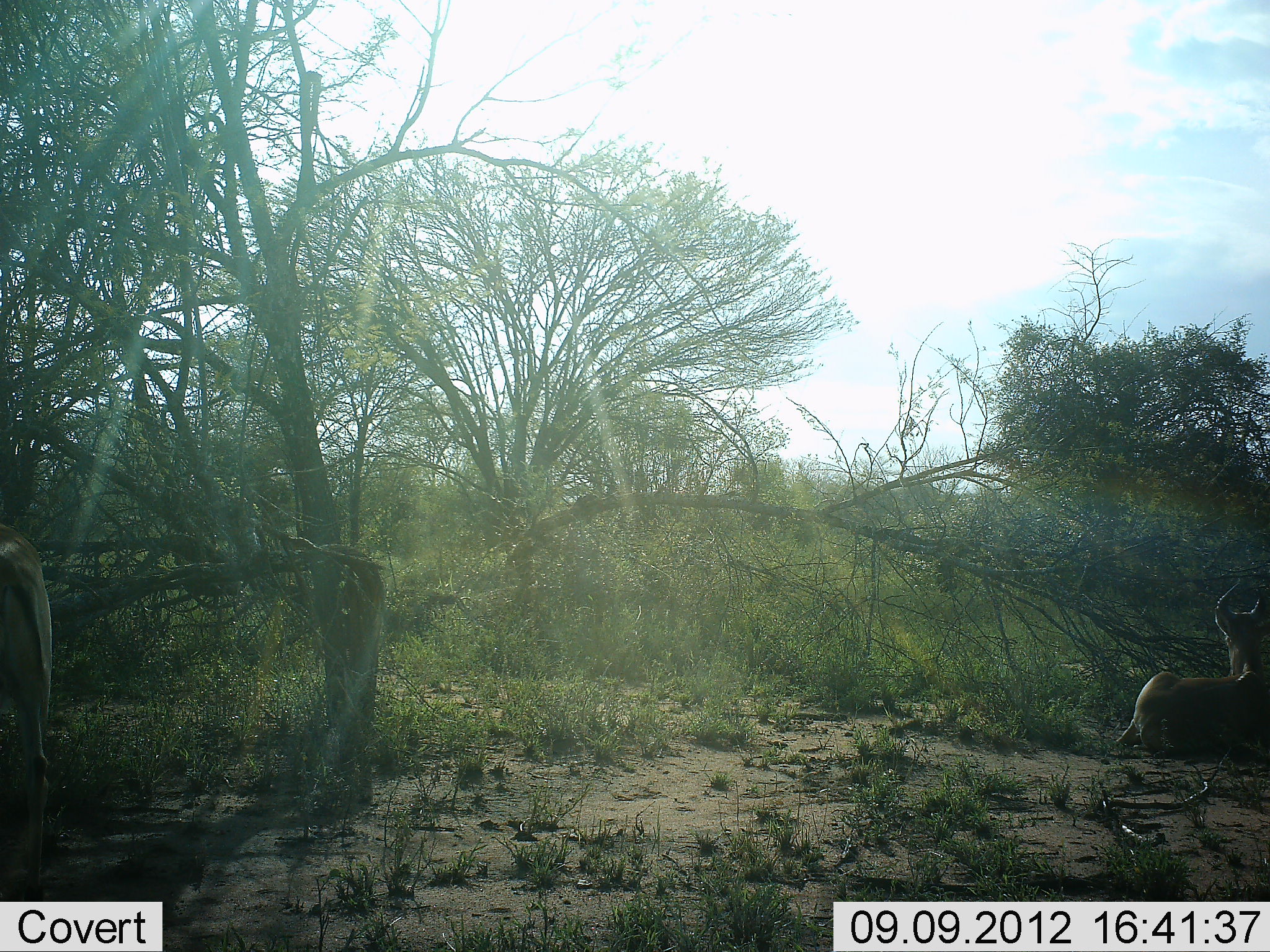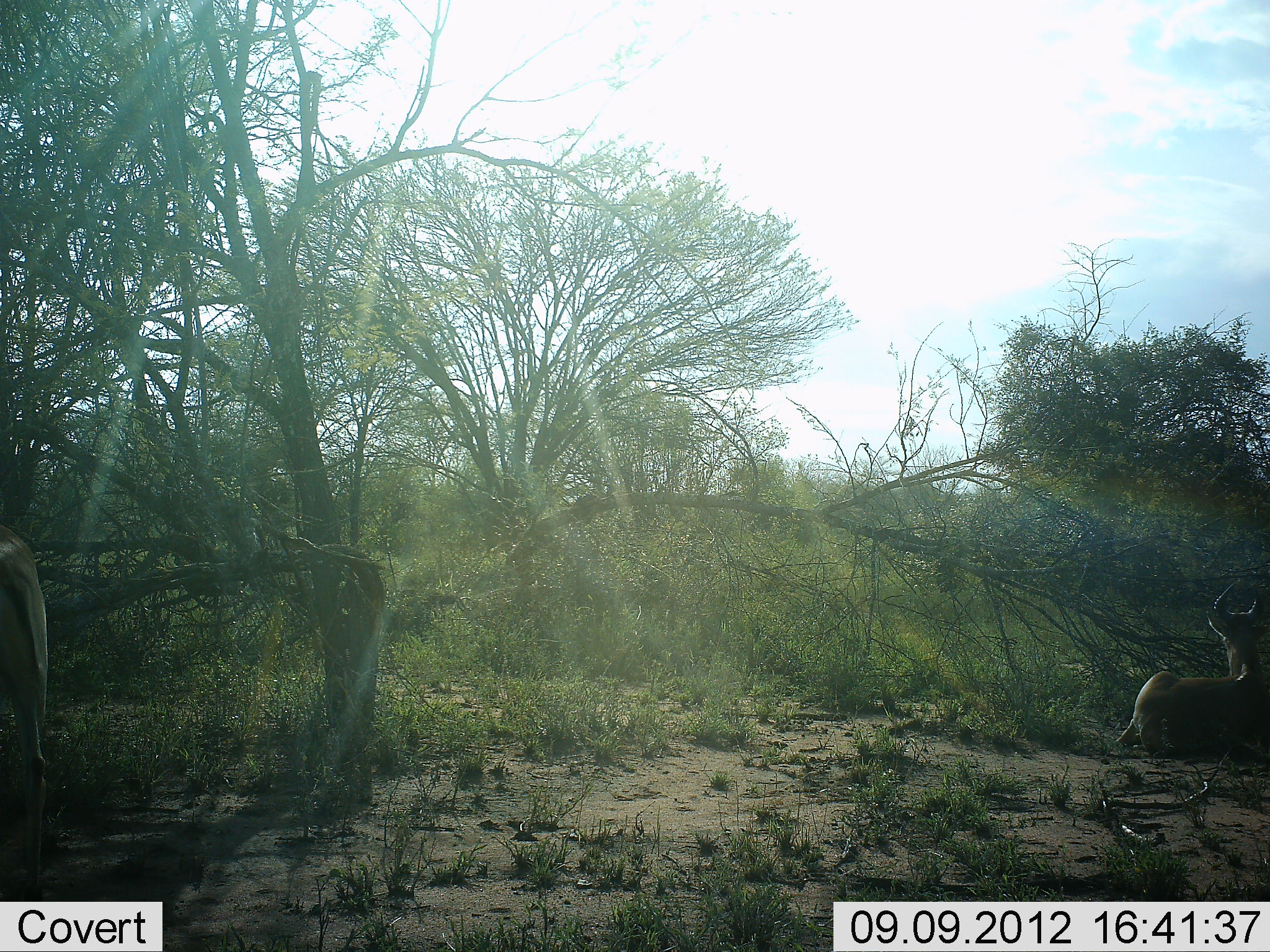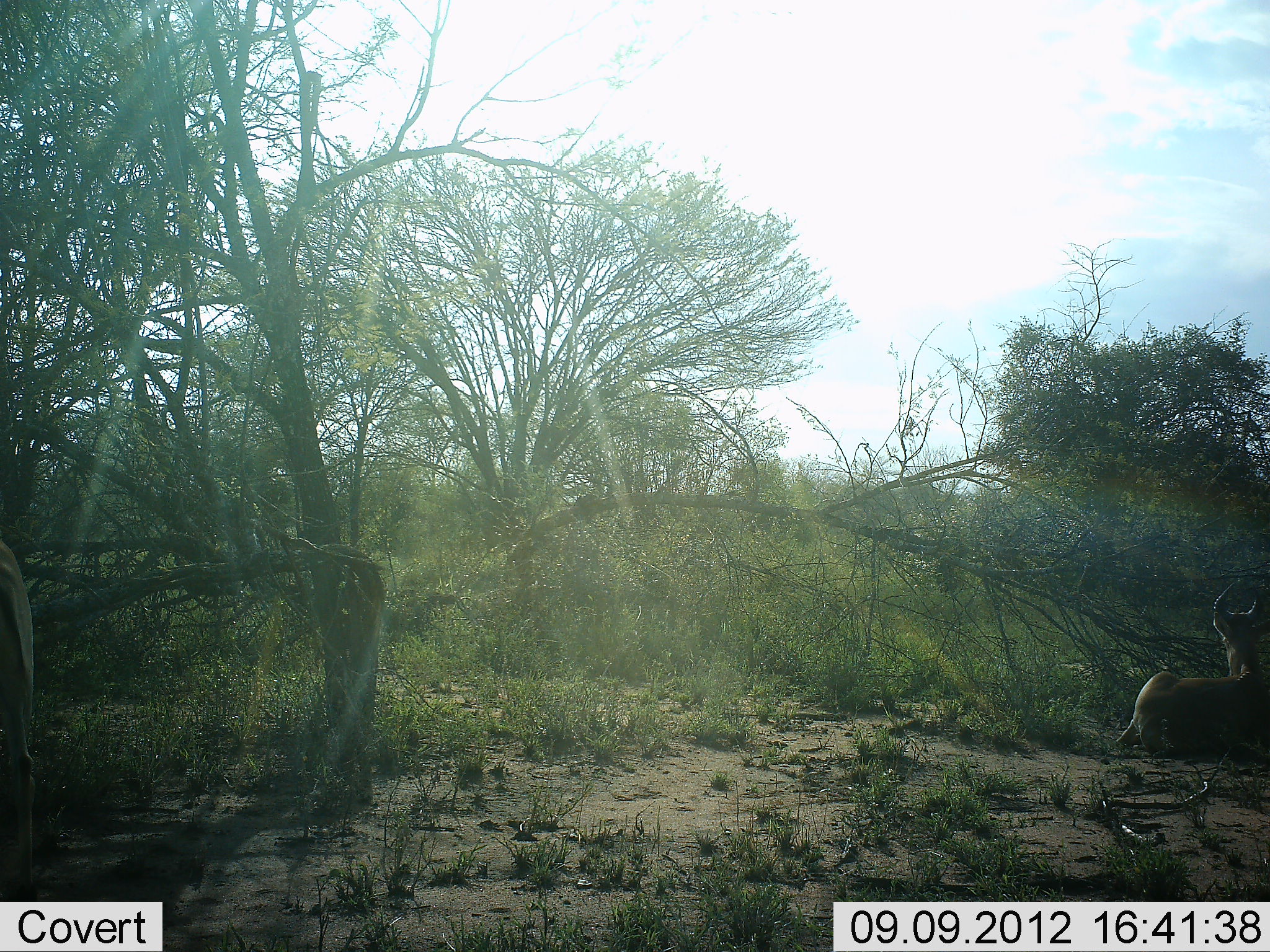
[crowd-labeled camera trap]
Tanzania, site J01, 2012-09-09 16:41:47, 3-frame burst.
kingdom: Animalia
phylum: Chordata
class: Mammalia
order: Artiodactyla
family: Bovidae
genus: Alcelaphus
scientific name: Alcelaphus buselaphus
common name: hartebeest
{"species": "hartebeest (Alcelaphus buselaphus)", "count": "2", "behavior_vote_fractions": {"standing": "67%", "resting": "100%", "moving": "0%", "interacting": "0%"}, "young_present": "0%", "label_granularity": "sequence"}